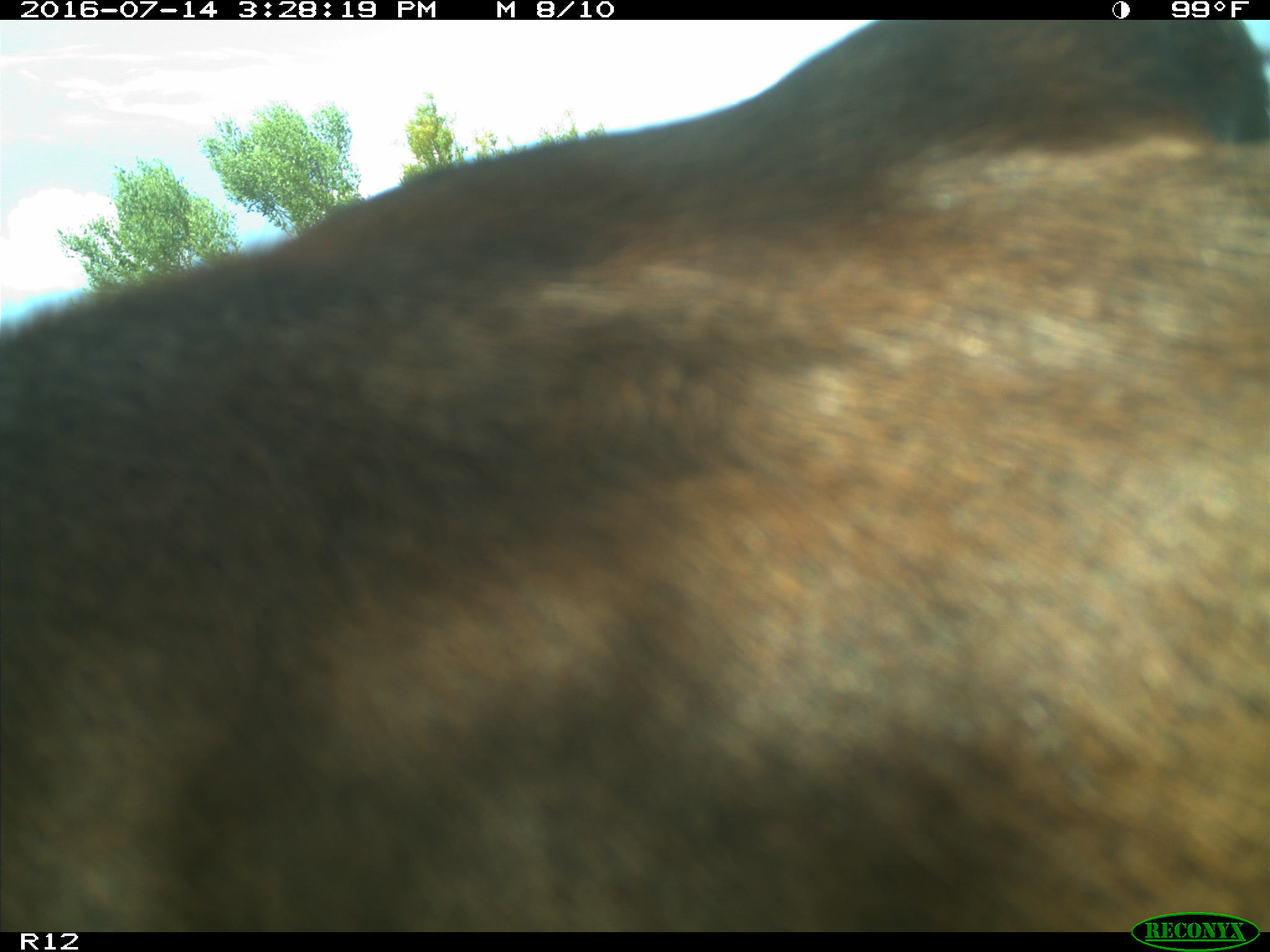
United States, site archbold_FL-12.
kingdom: Animalia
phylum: Chordata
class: Mammalia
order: Artiodactyla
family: Bovidae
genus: Bos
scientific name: Bos taurus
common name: domestic cow